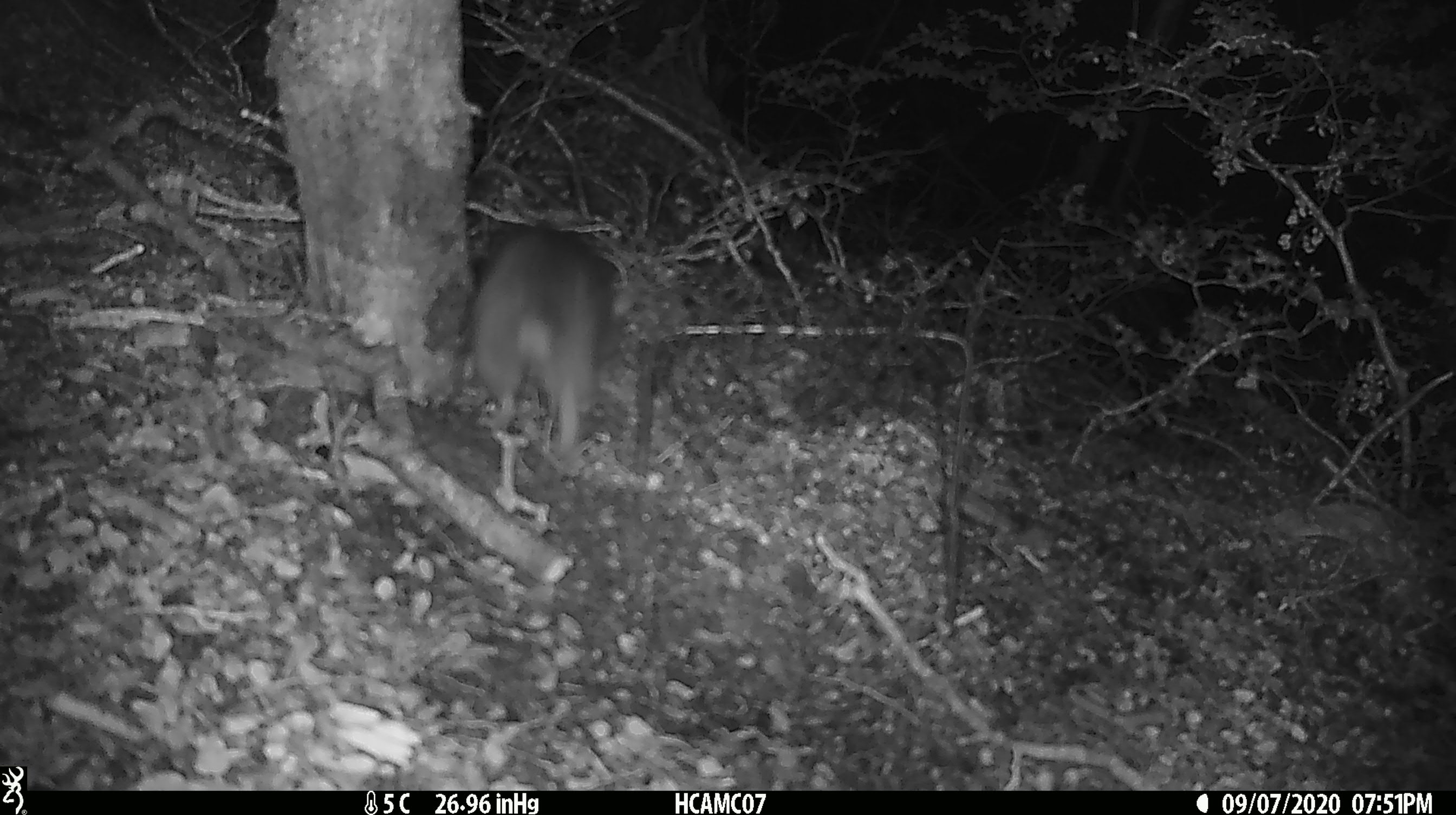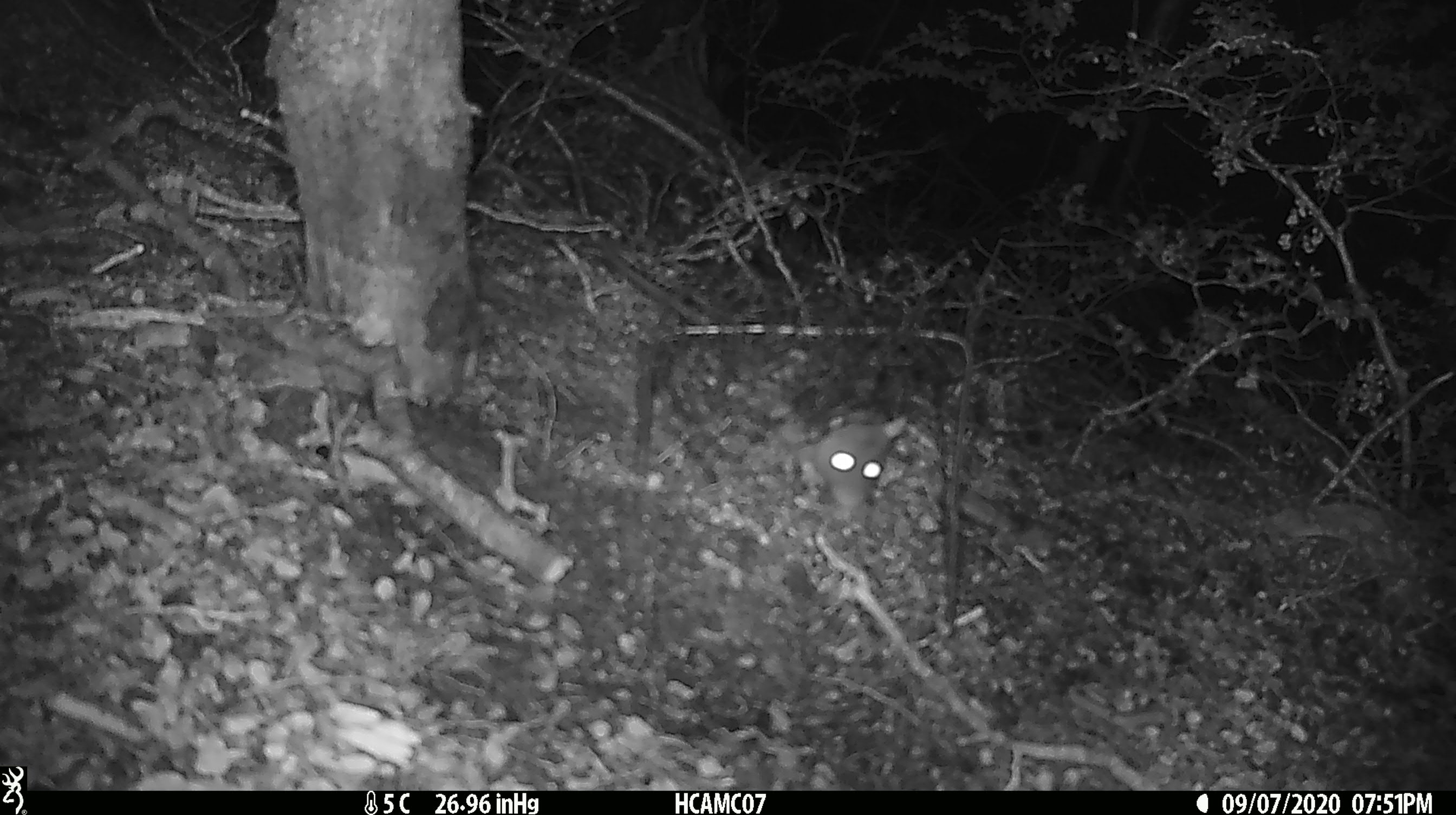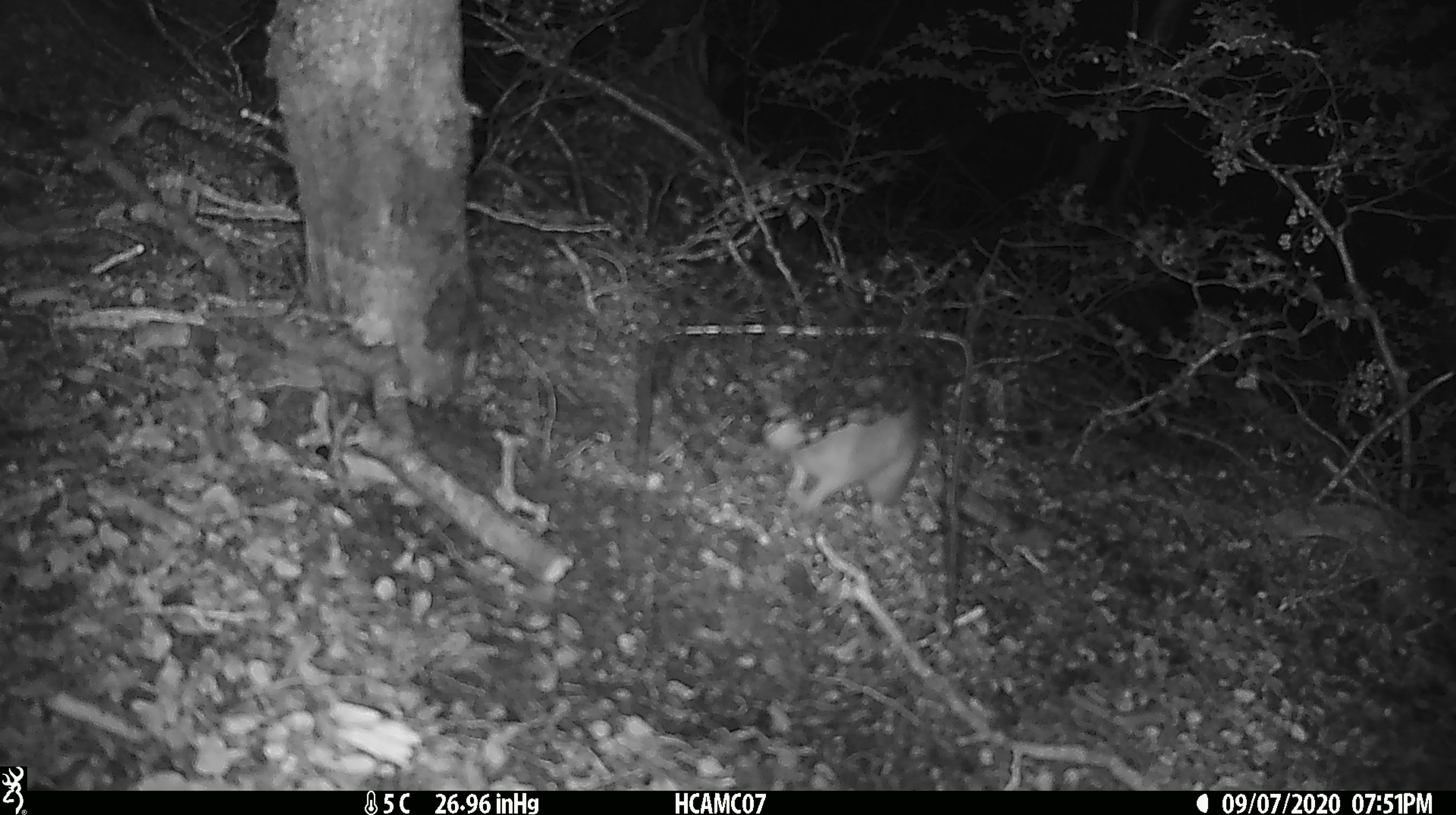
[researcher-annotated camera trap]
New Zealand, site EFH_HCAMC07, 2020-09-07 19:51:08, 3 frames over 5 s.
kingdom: Animalia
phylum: Chordata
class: Mammalia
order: Rodentia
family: Muridae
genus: Rattus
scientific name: Rattus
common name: rat